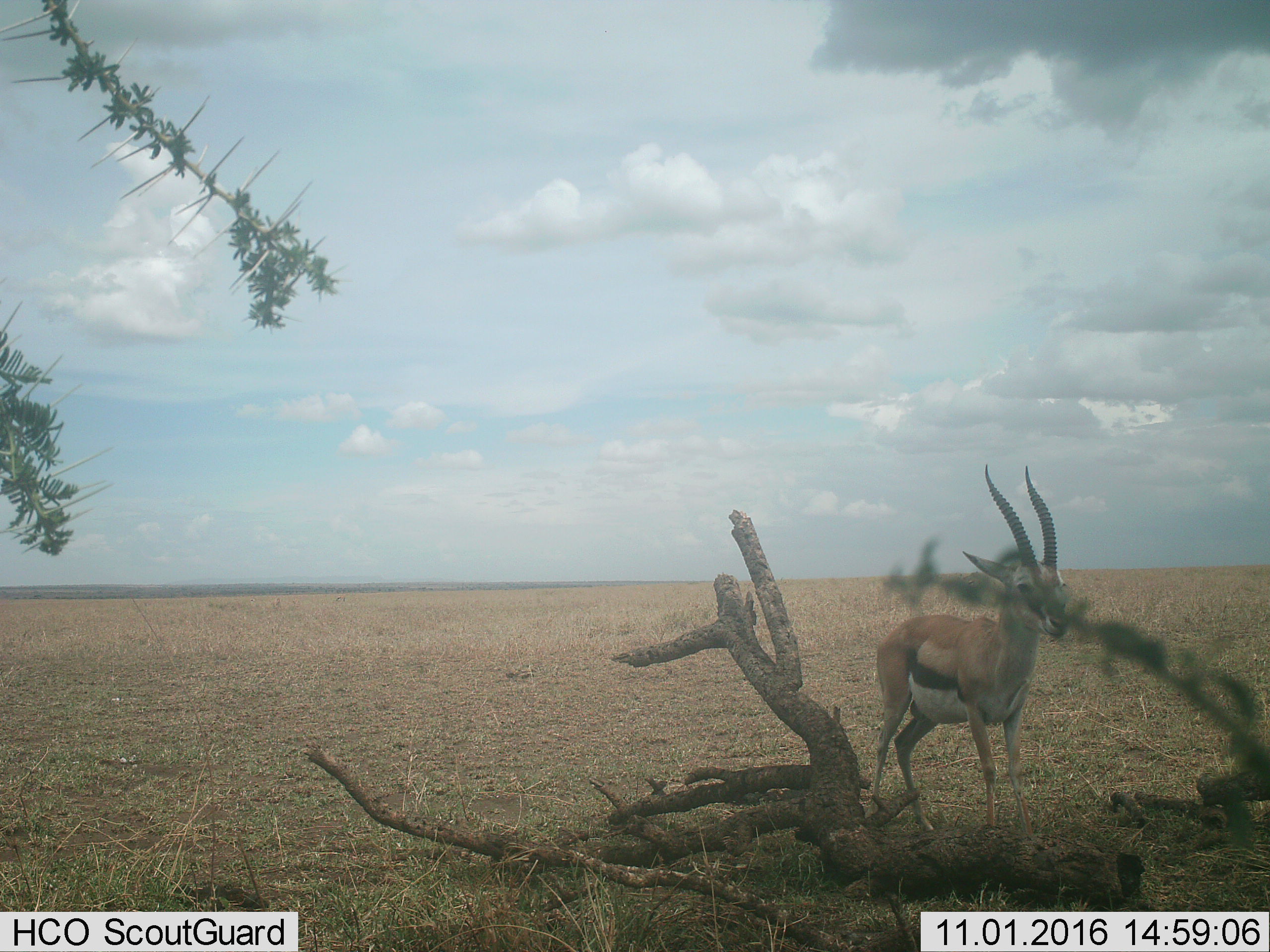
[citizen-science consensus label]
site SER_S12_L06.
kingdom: Animalia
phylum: Chordata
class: Mammalia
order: Artiodactyla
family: Bovidae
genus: Eudorcas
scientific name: Eudorcas thomsonii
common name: thomson's gazelle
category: gazellethomsons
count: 1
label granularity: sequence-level